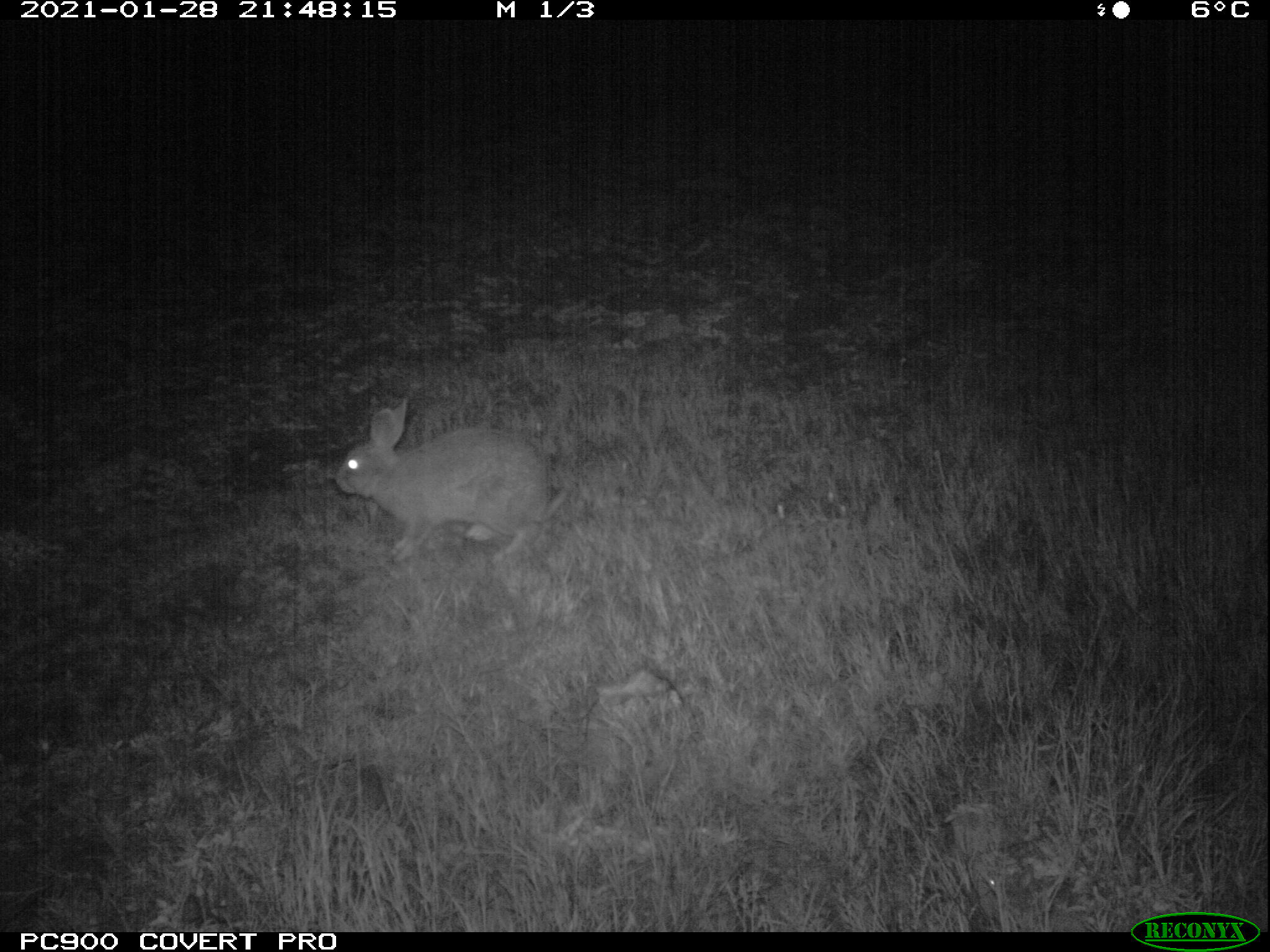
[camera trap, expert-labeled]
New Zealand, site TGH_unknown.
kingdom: Animalia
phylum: Chordata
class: Mammalia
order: Lagomorpha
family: Leporidae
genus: Oryctolagus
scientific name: Oryctolagus cuniculus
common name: european rabbit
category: rabbit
Rabbit (european rabbit) (Oryctolagus cuniculus).